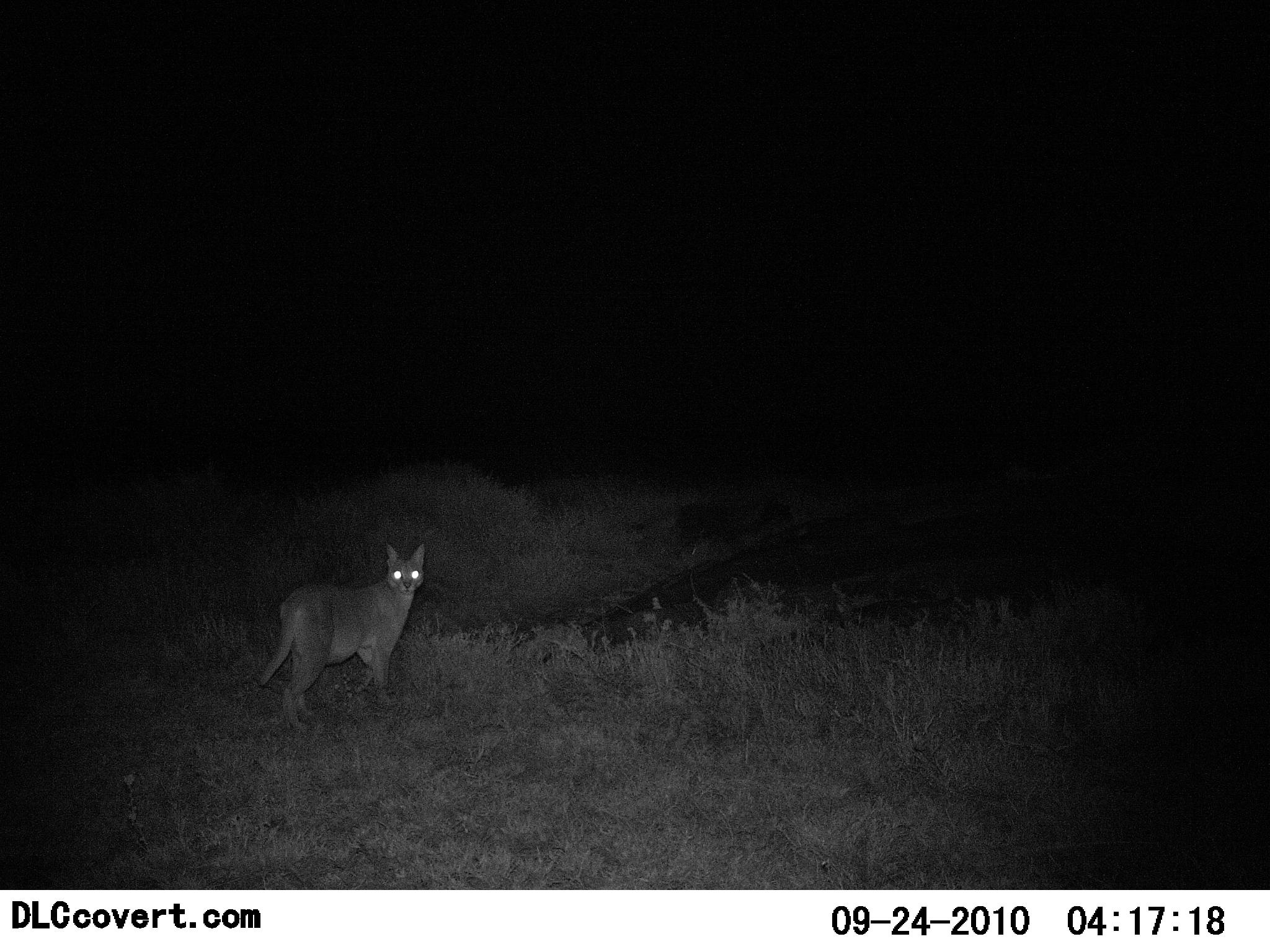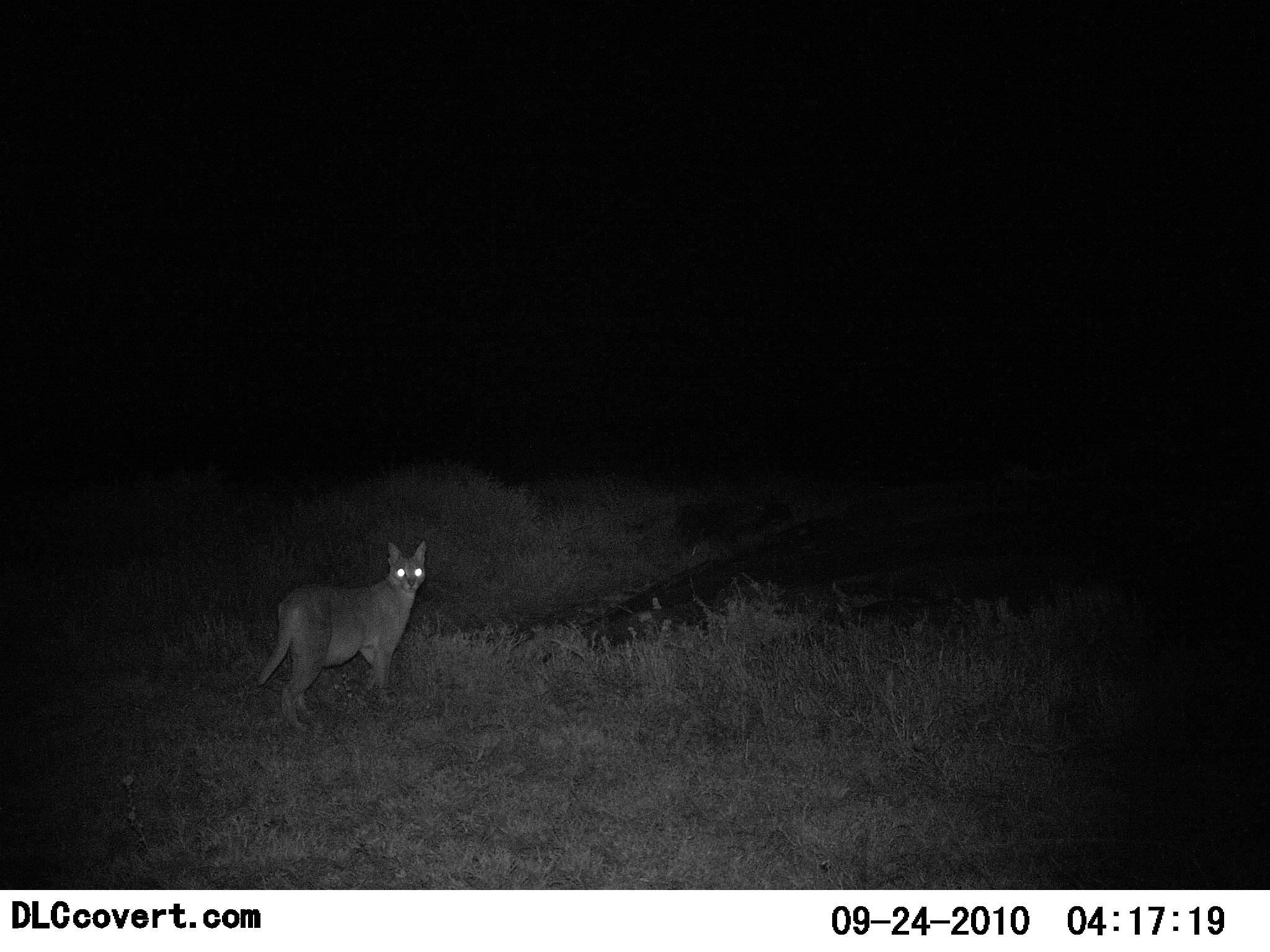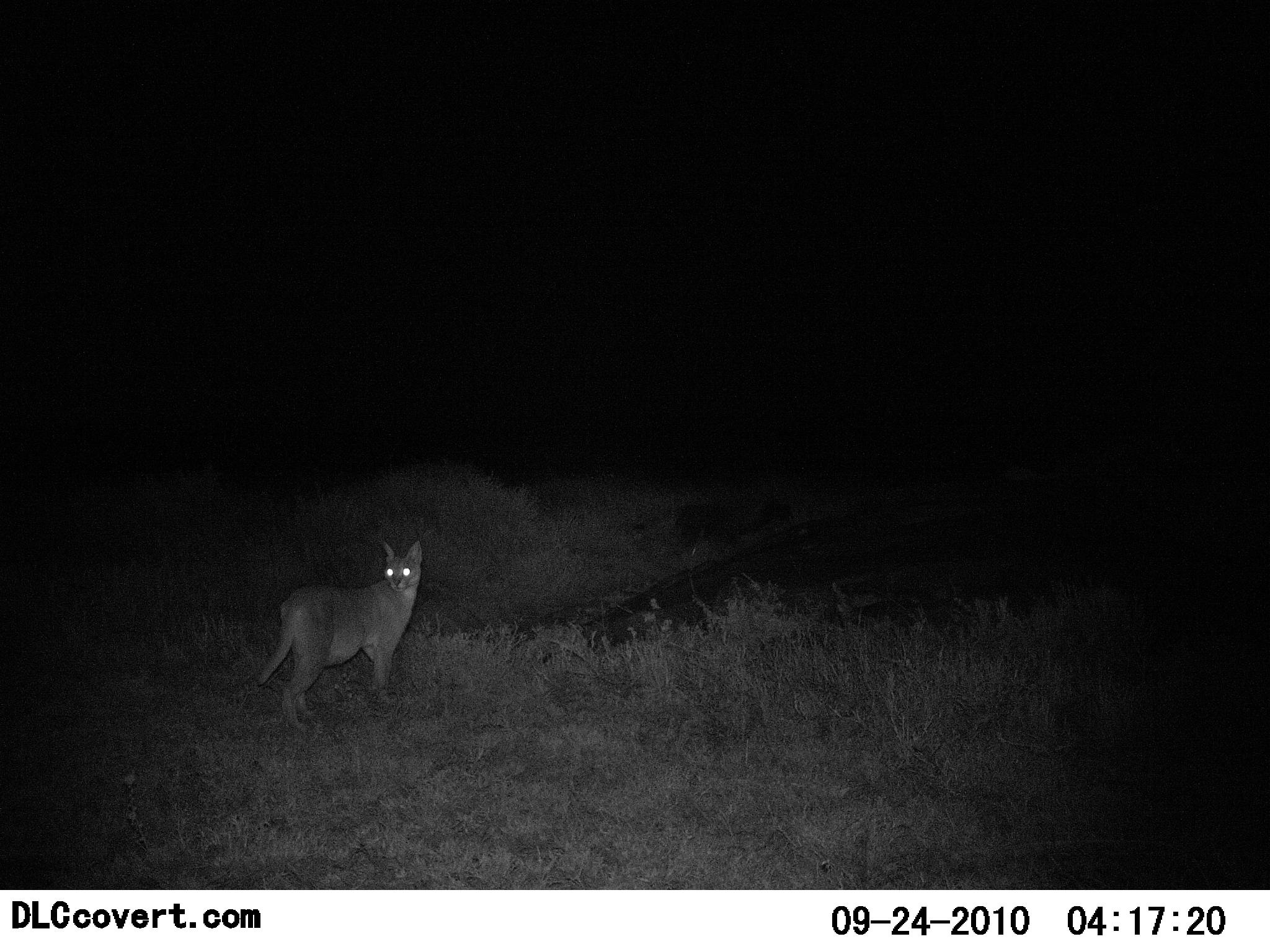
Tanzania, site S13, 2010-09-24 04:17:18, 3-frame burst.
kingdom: Animalia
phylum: Chordata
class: Mammalia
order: Carnivora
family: Felidae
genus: Caracal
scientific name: Caracal caracal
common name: caracal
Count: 1.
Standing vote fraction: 100%.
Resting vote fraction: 0%.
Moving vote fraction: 0%.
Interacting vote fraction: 0%.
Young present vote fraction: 0%.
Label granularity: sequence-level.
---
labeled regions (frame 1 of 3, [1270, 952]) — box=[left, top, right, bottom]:
animal: box=[242, 540, 426, 734]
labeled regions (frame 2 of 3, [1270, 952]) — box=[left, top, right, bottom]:
animal: box=[249, 540, 427, 734]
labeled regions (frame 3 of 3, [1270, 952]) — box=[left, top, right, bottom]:
animal: box=[252, 538, 426, 736]